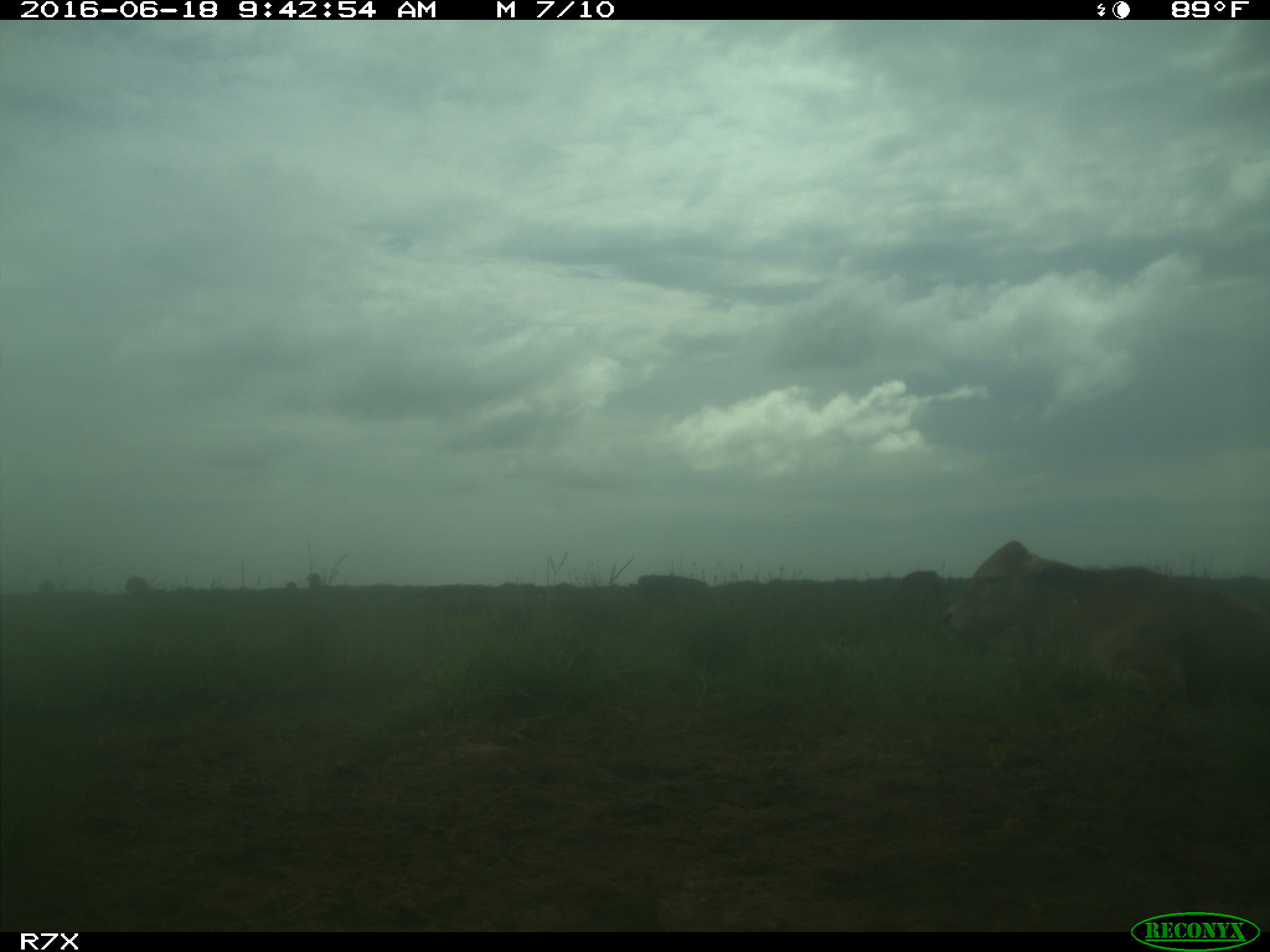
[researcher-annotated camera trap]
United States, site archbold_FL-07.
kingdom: Animalia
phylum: Chordata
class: Mammalia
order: Artiodactyla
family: Bovidae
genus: Bos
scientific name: Bos taurus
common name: domestic cow